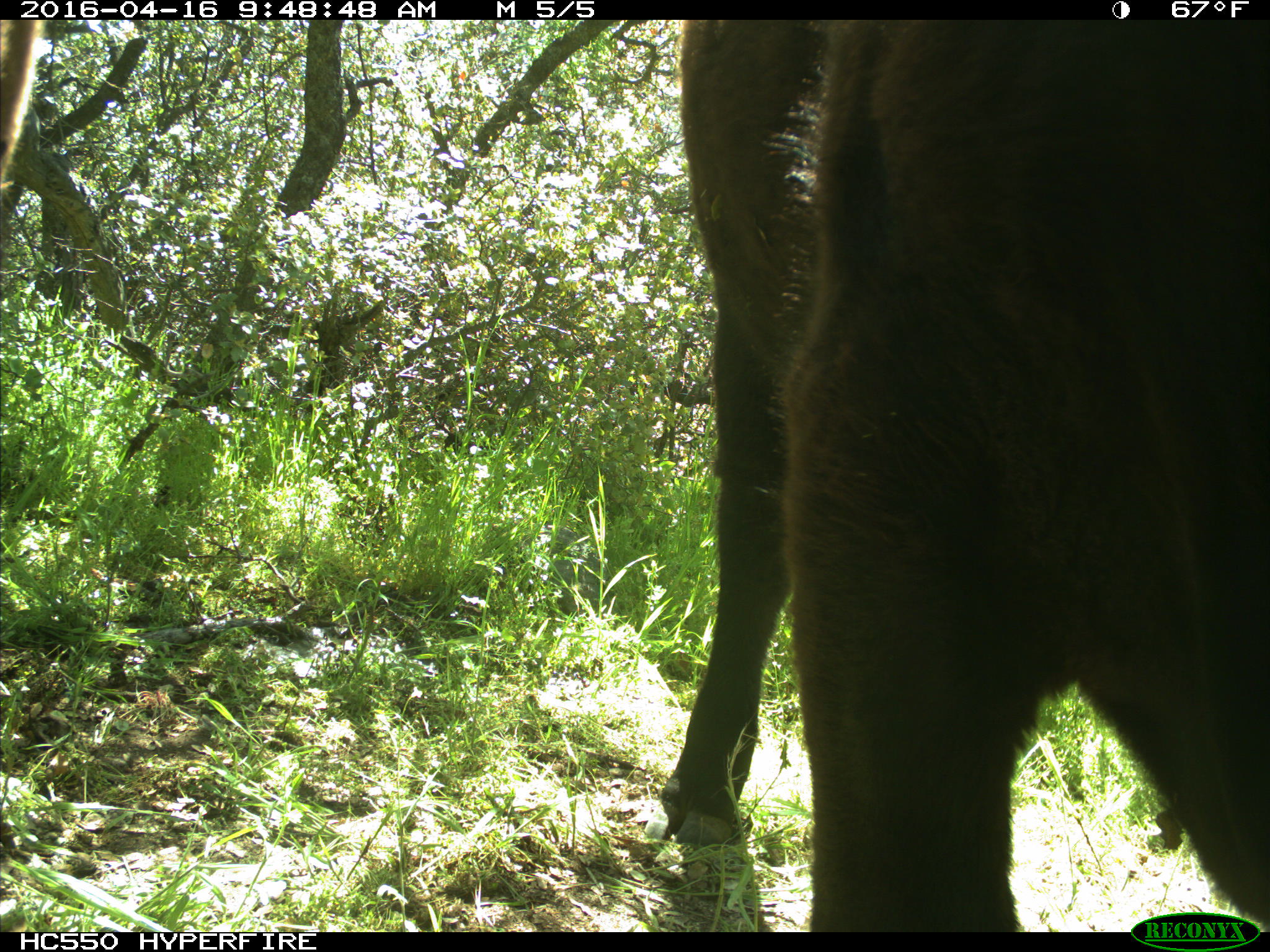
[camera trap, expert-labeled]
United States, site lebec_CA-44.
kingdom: Animalia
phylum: Chordata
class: Mammalia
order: Artiodactyla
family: Bovidae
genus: Bos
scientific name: Bos taurus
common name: domestic cow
Bos taurus (domestic cow).